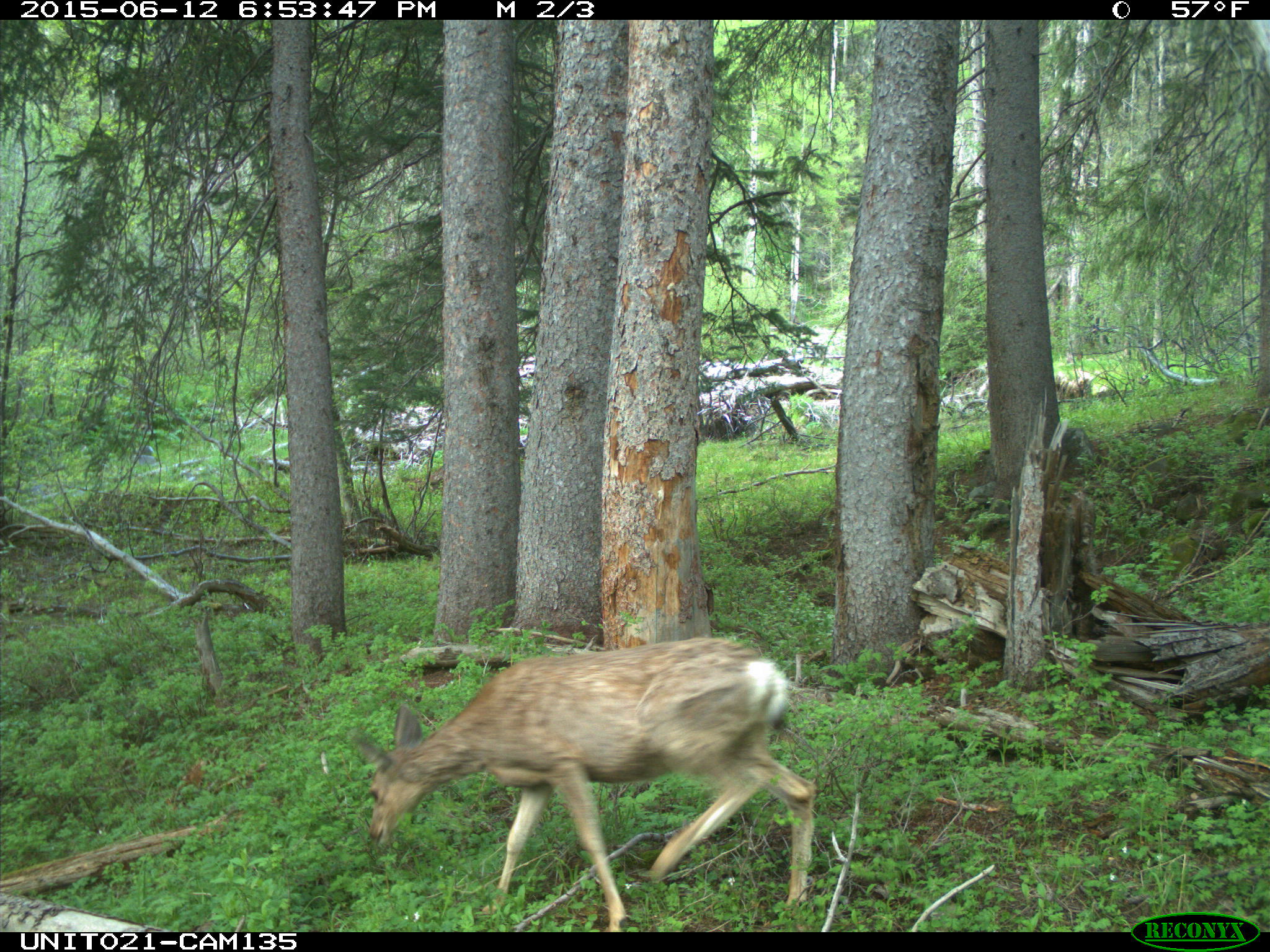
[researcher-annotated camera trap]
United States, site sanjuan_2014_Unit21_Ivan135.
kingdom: Animalia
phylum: Chordata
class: Mammalia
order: Artiodactyla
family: Cervidae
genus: Odocoileus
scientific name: Odocoileus hemionus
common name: mule deer